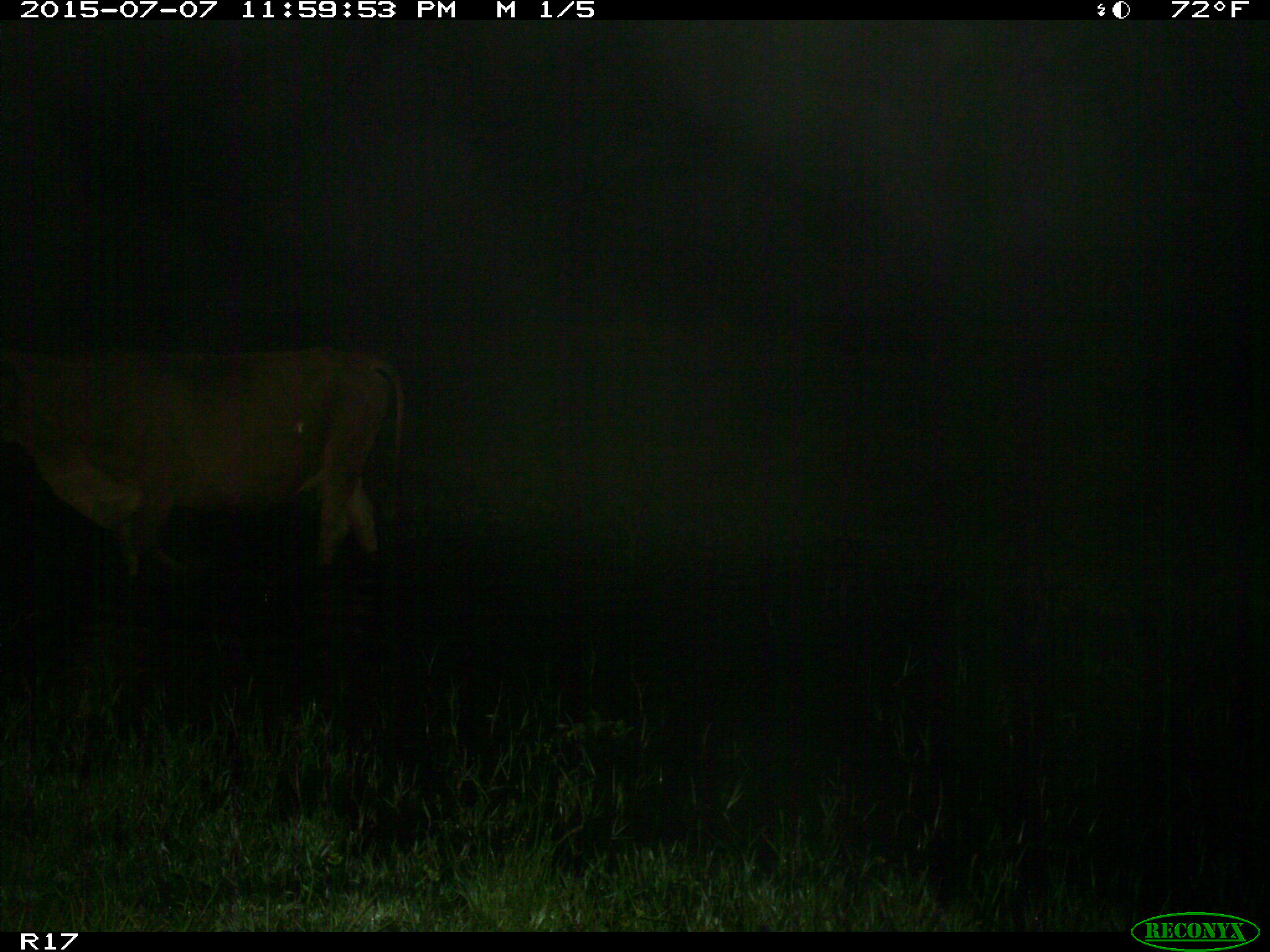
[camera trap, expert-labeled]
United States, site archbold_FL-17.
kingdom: Animalia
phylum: Chordata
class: Mammalia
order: Artiodactyla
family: Bovidae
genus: Bos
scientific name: Bos taurus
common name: domestic cow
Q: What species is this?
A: Bos taurus (domestic cow).